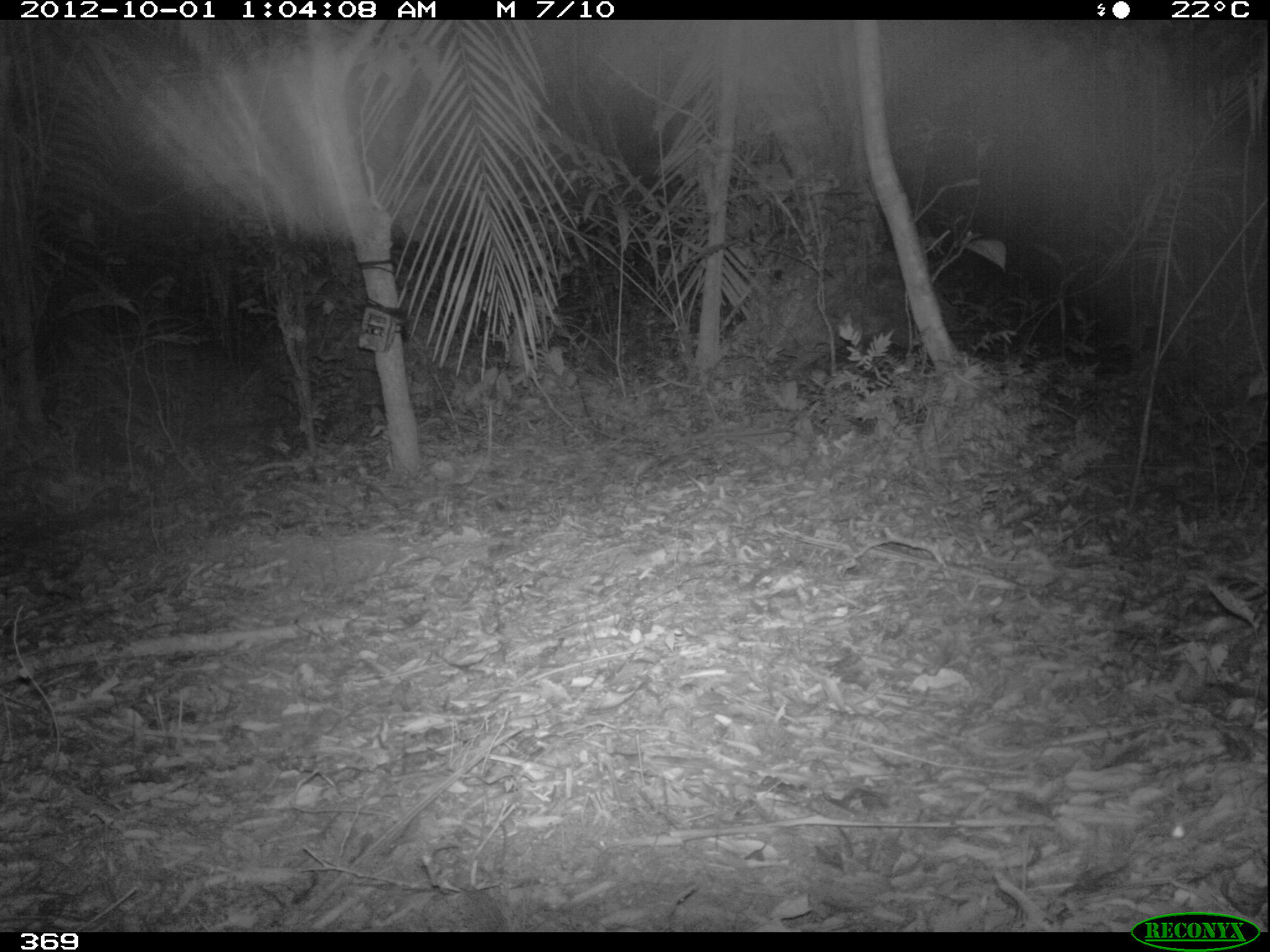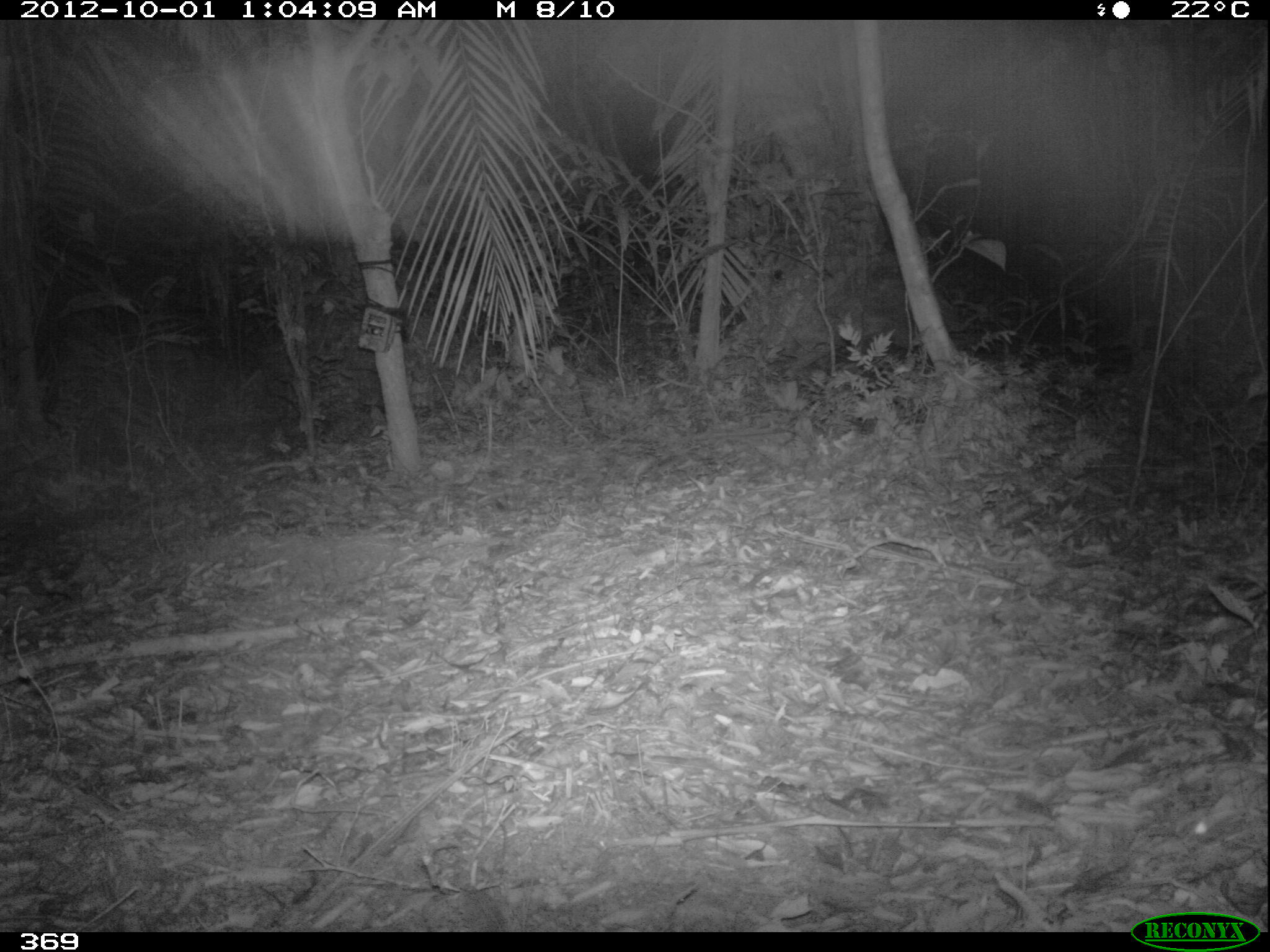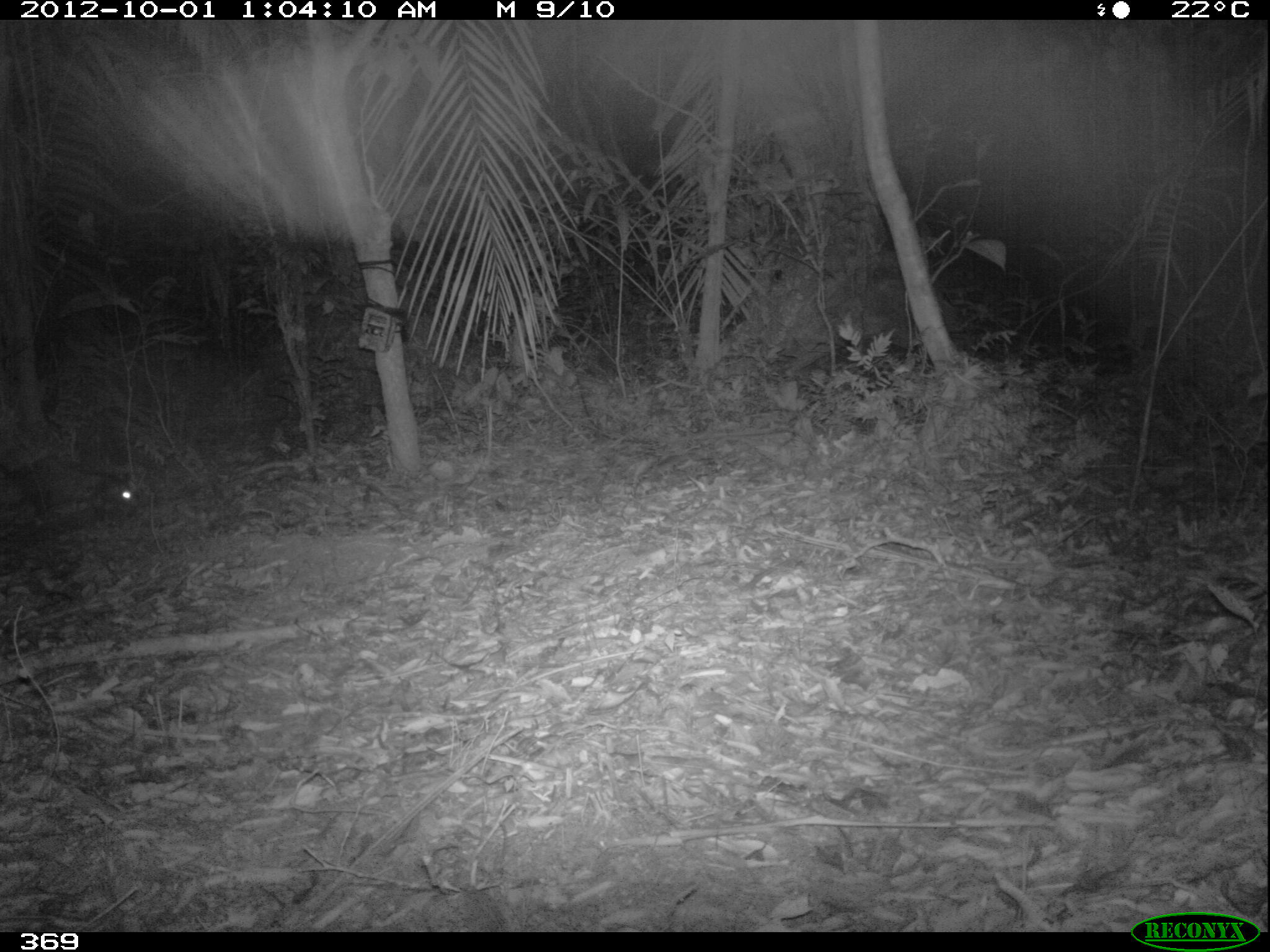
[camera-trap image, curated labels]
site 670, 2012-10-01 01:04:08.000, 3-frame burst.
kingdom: Animalia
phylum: Chordata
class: Mammalia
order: Didelphimorphia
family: Didelphidae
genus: Didelphis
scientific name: Didelphis marsupialis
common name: southern opossum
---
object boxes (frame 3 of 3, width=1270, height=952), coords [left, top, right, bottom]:
didelphis marsupialis: [0, 457, 140, 527]